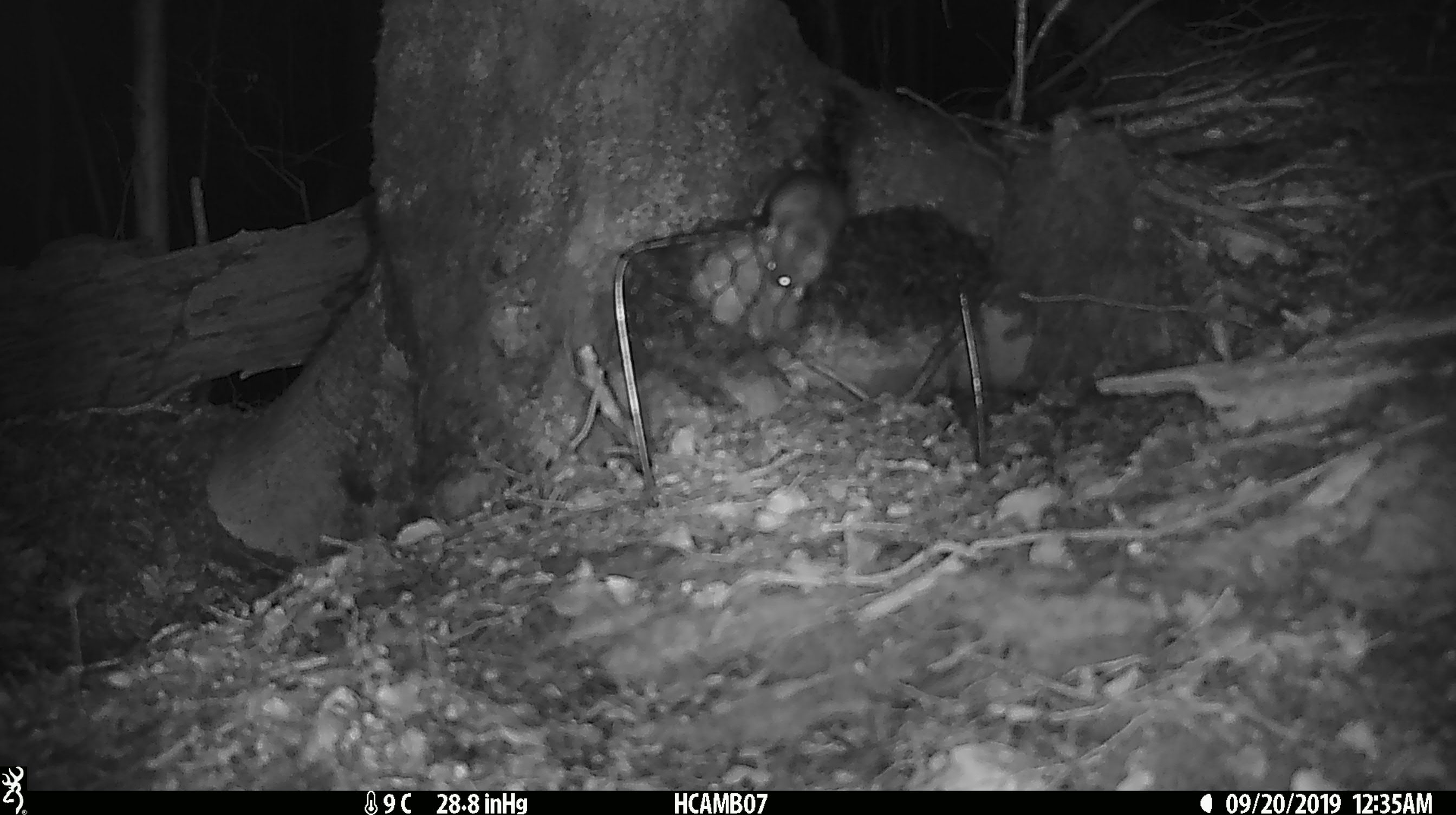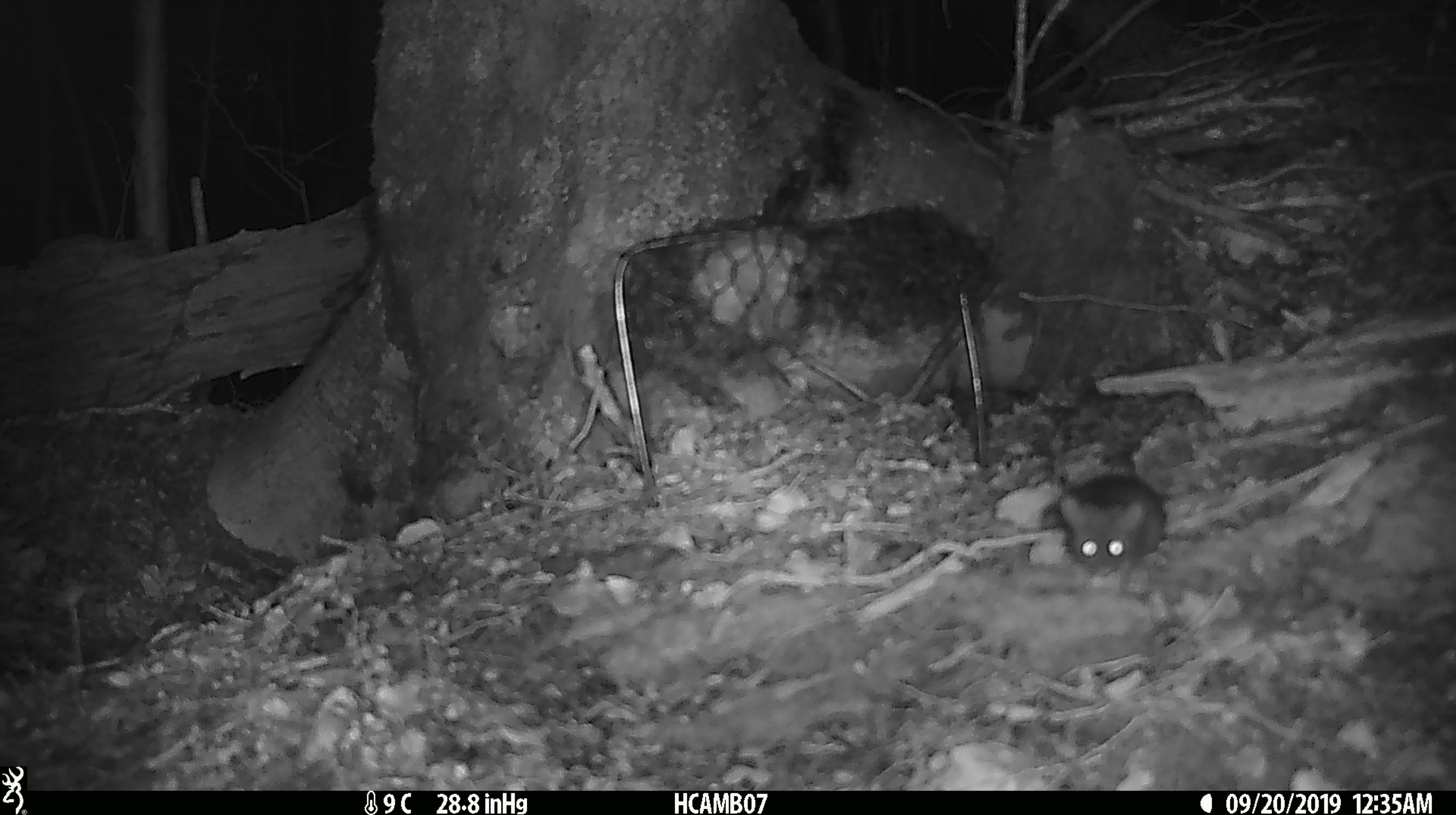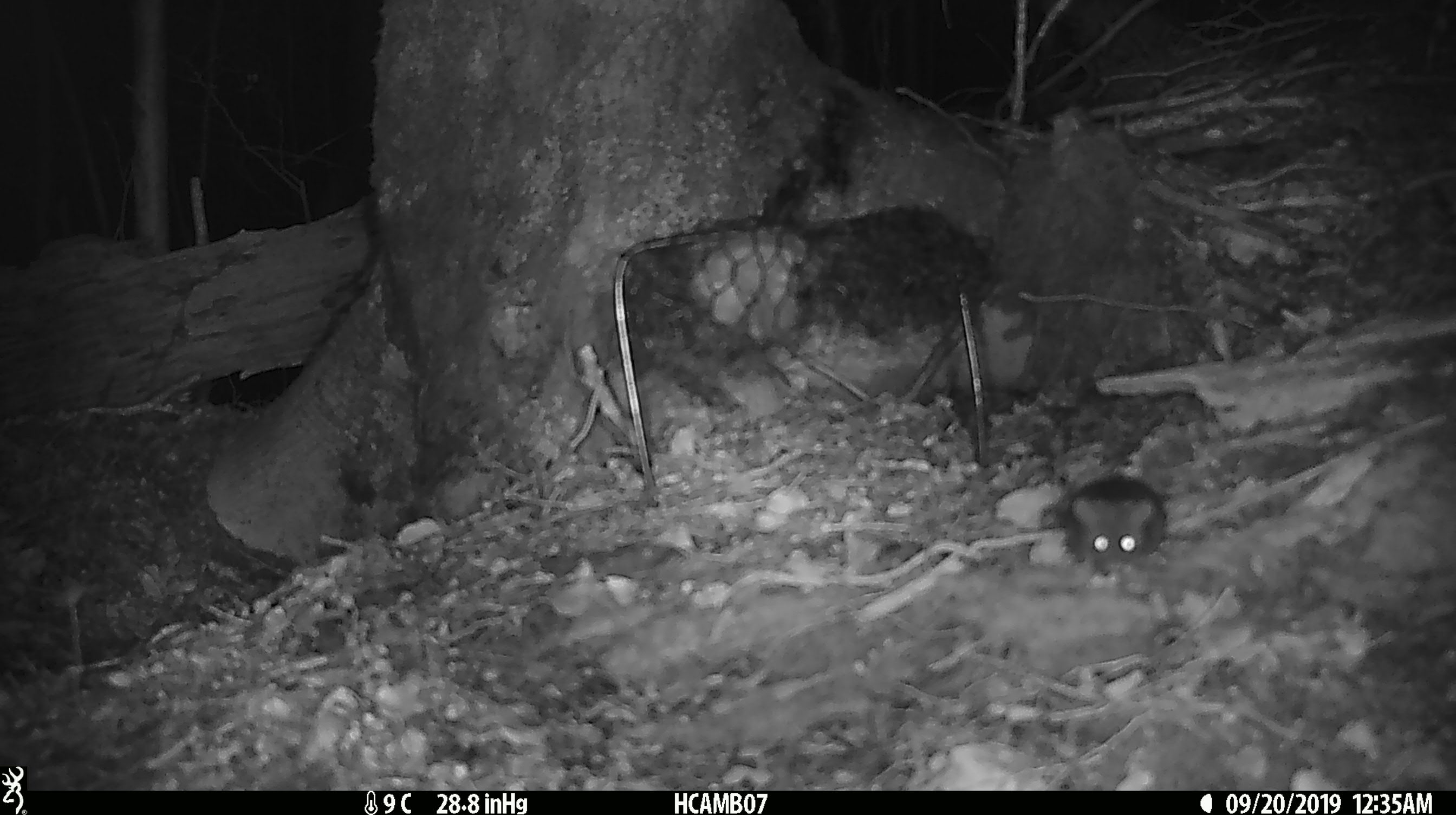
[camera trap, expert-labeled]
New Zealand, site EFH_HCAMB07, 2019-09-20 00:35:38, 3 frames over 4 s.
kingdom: Animalia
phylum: Chordata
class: Mammalia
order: Rodentia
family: Muridae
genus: Mus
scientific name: Mus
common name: mouse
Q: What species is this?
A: Mouse (Mus).